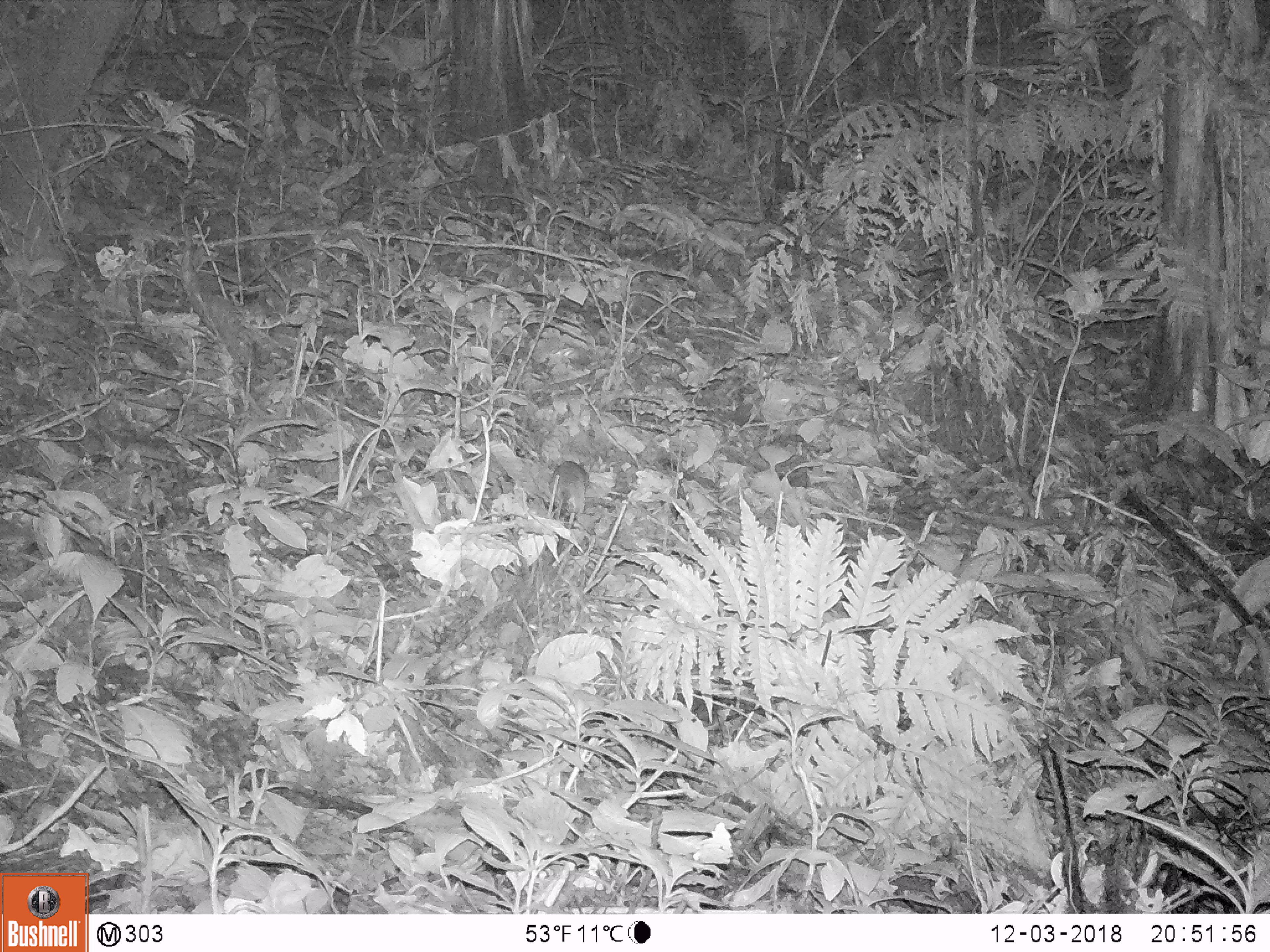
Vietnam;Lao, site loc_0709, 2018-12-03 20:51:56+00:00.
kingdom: Animalia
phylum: Chordata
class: Mammalia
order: Rodentia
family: Muridae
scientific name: Muridae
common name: old-world mice and rats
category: unidentified murid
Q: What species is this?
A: Unidentified murid (old-world mice and rats) (Muridae).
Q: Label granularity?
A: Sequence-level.